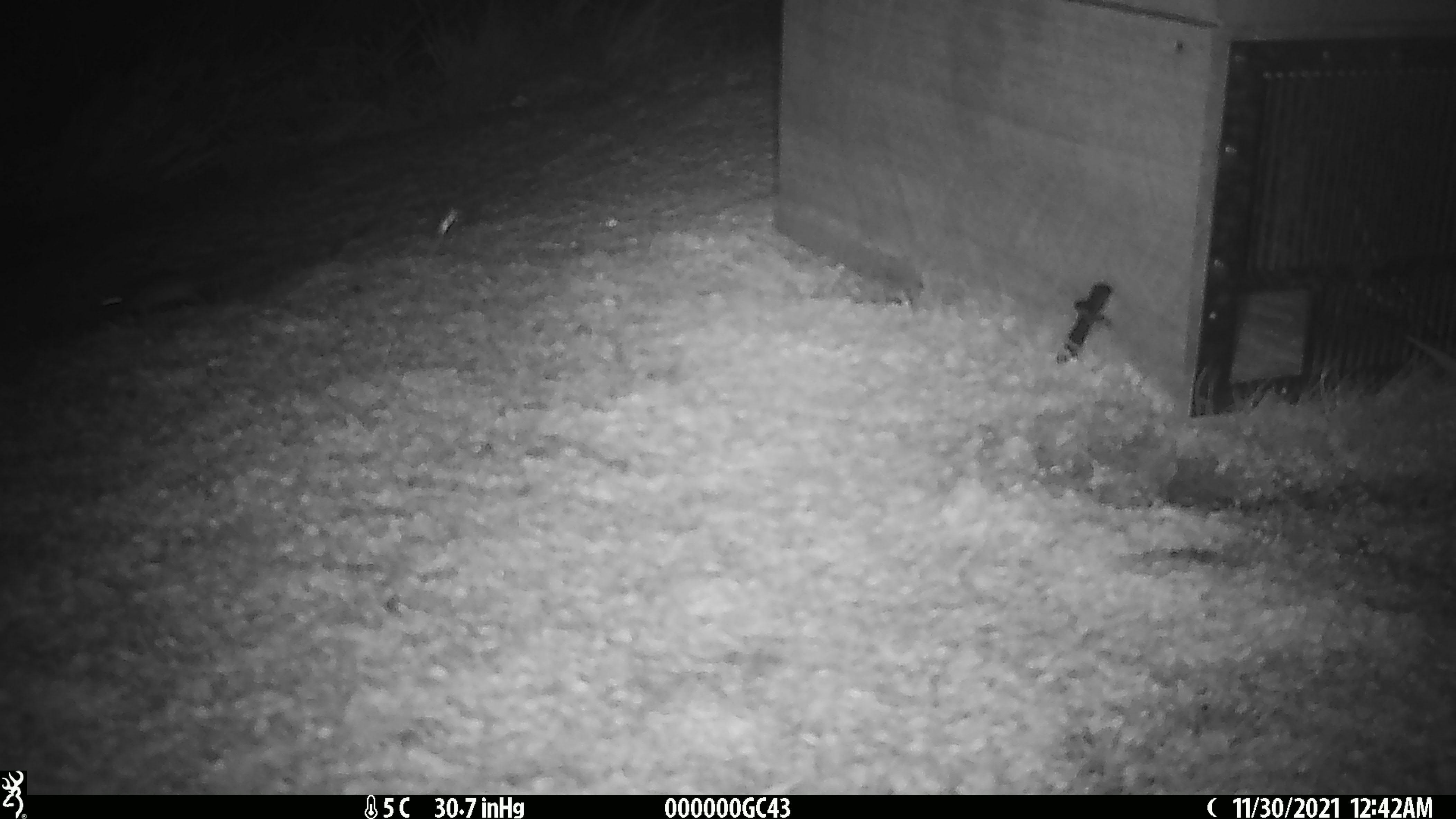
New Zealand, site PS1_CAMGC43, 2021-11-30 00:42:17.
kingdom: Animalia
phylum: Chordata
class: Mammalia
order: Rodentia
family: Muridae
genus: Mus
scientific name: Mus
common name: mouse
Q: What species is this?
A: Mouse (Mus).